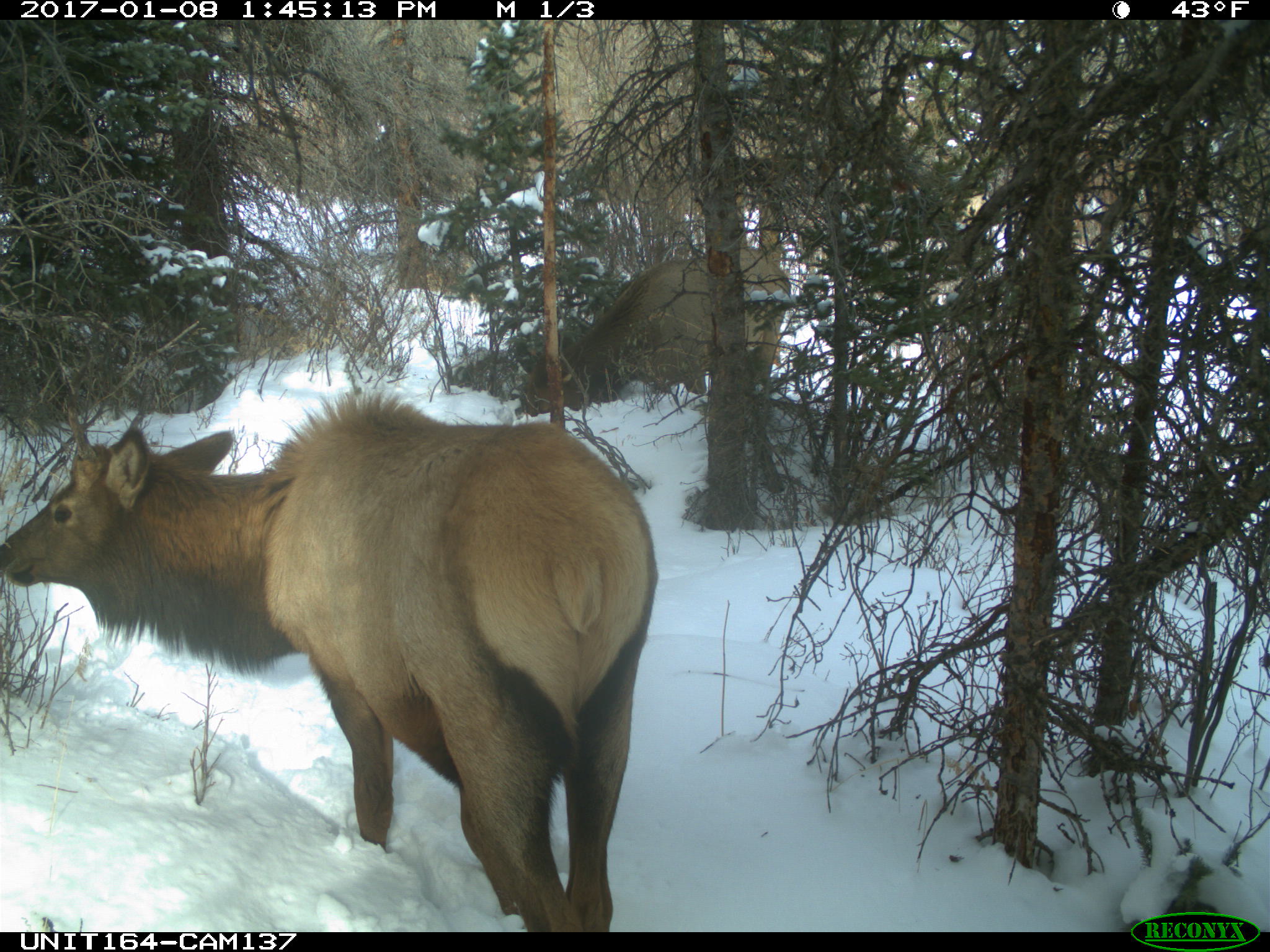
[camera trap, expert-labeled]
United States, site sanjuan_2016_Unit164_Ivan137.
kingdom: Animalia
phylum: Chordata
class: Mammalia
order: Artiodactyla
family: Cervidae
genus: Cervus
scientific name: Cervus elaphus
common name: red deer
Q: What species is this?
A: Cervus elaphus (red deer).